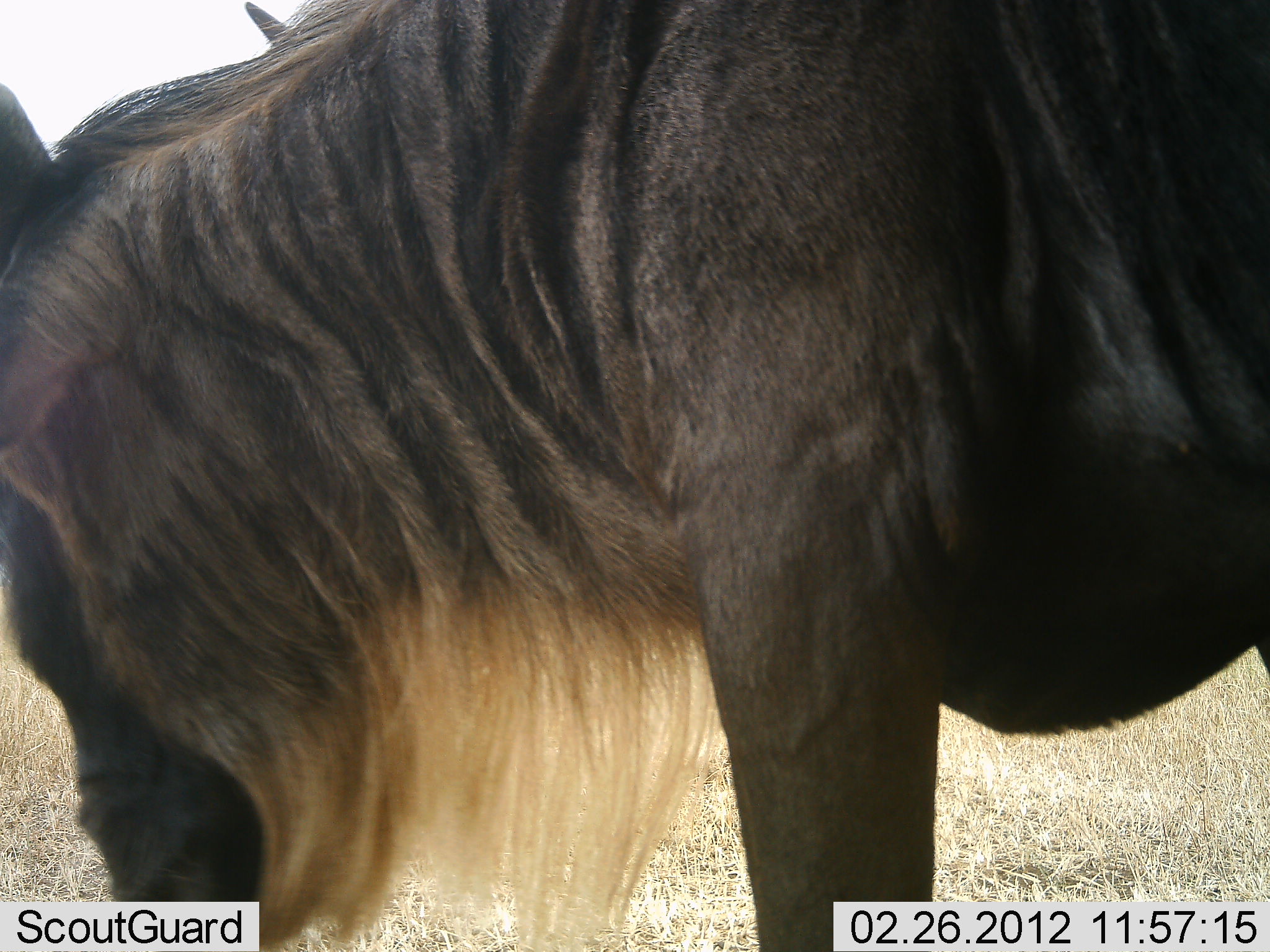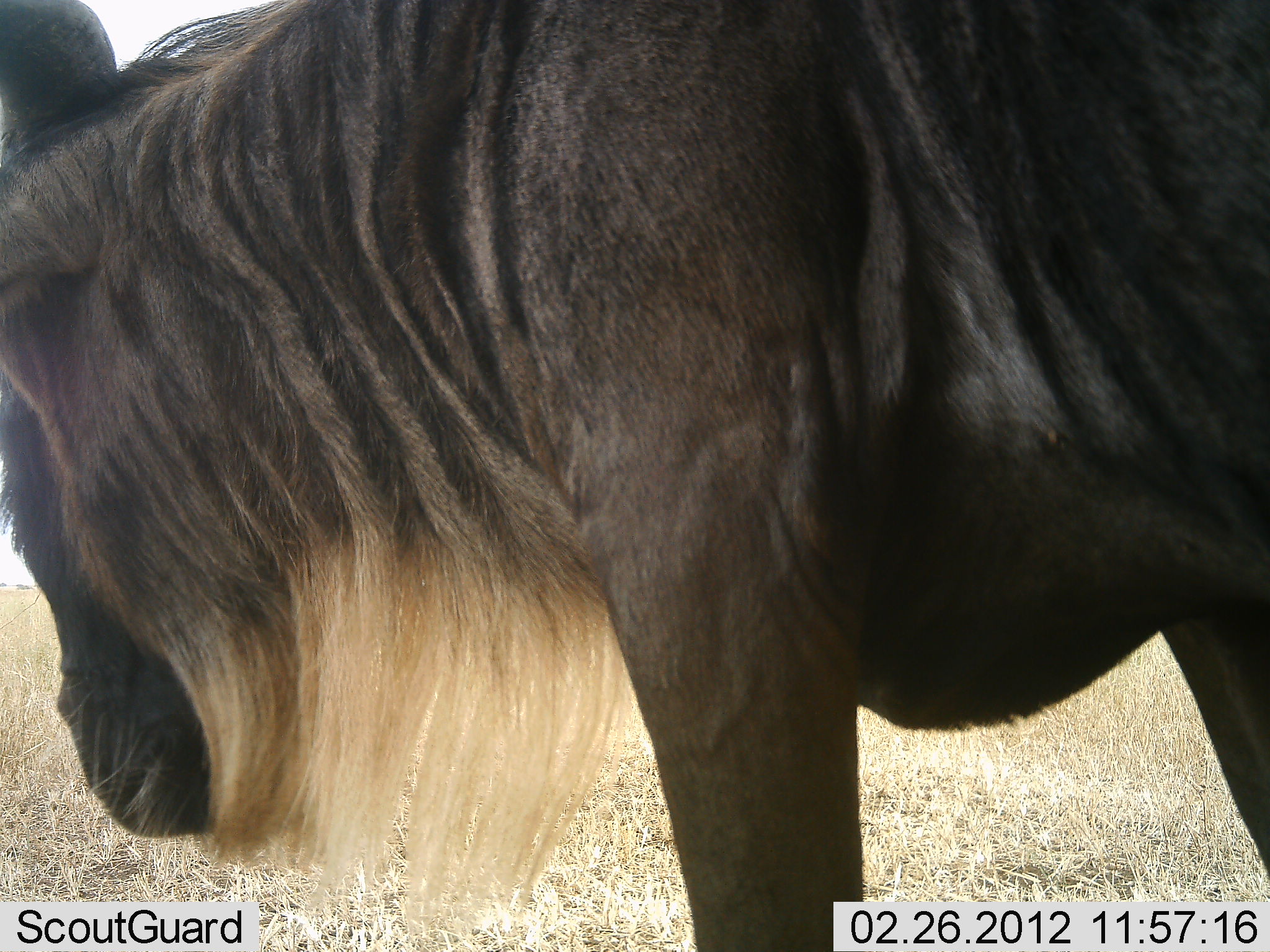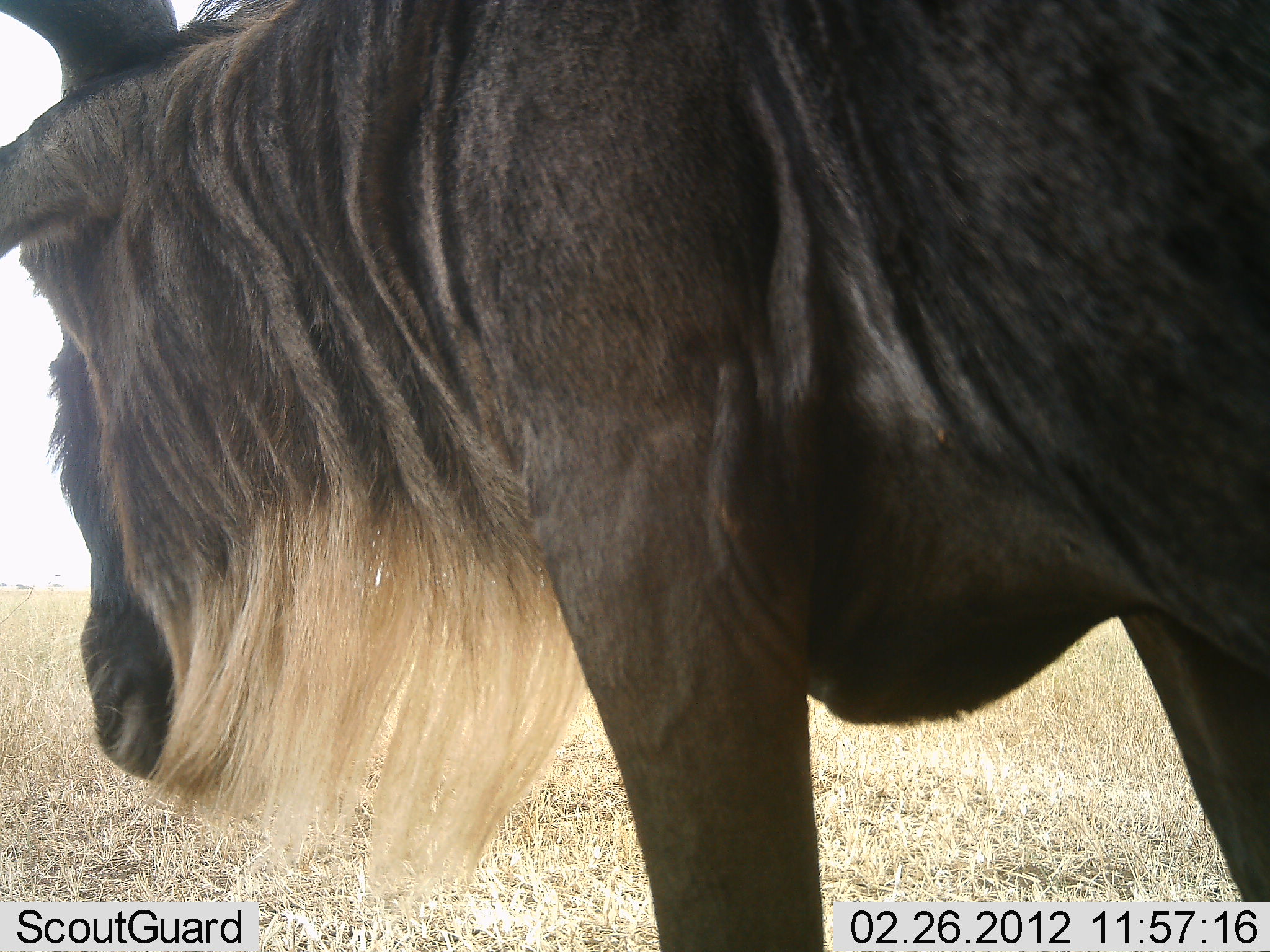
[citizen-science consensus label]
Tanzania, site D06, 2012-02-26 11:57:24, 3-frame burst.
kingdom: Animalia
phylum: Chordata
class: Mammalia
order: Artiodactyla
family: Bovidae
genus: Connochaetes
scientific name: Connochaetes taurinus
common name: blue wildebeest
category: wildebeest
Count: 1.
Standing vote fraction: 90%.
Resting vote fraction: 0%.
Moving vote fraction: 14%.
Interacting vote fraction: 0%.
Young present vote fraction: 0%.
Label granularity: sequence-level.